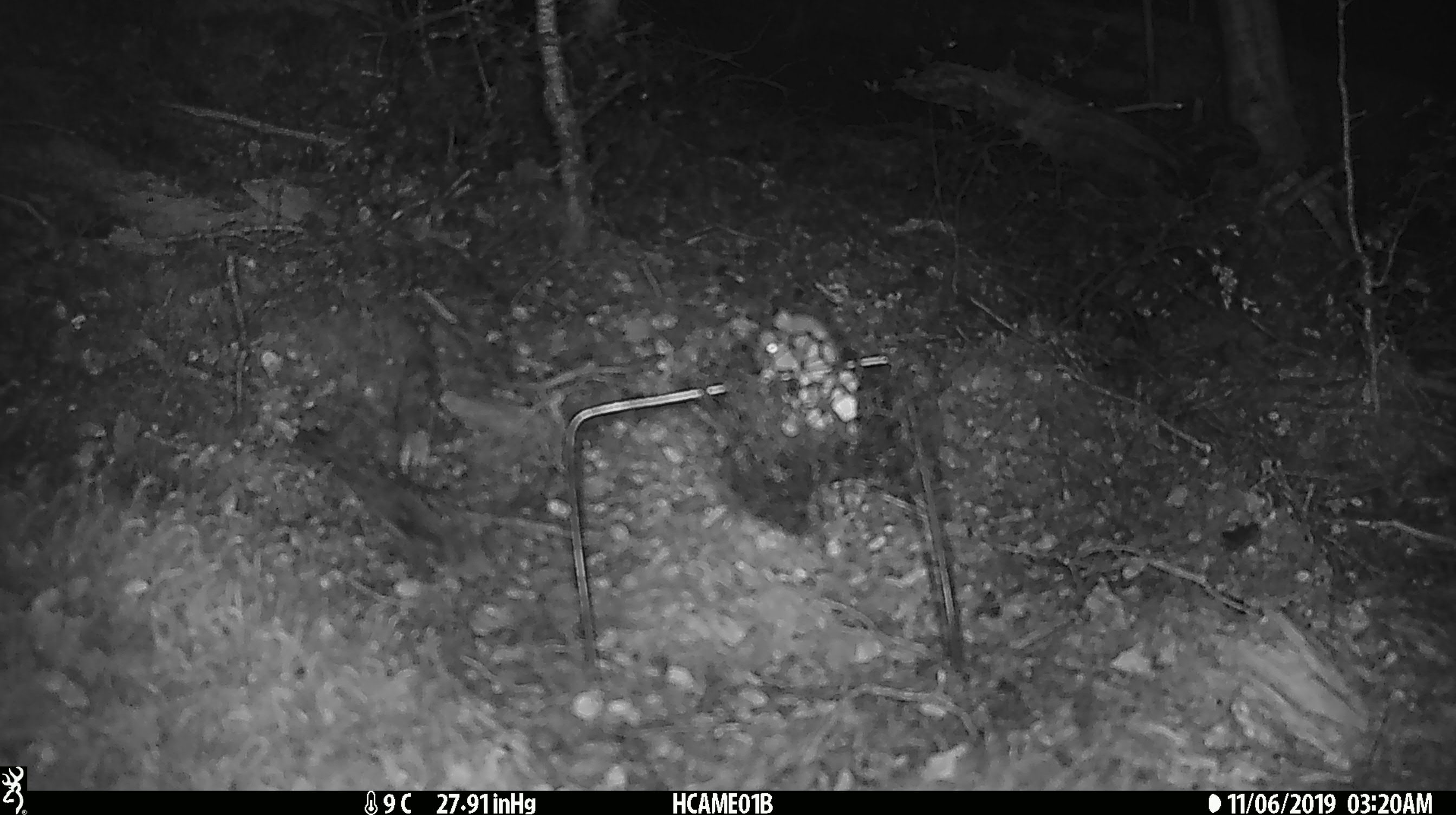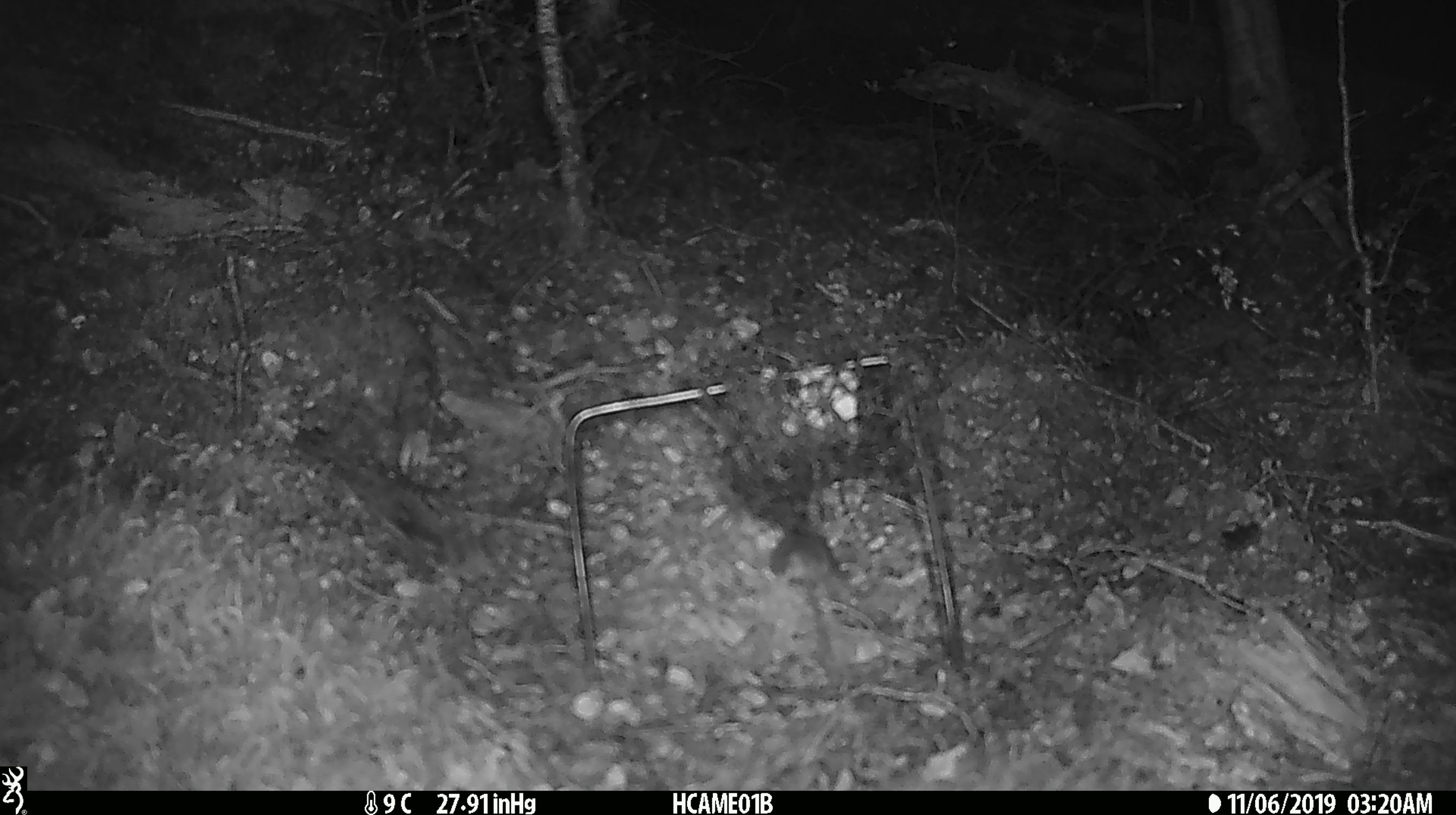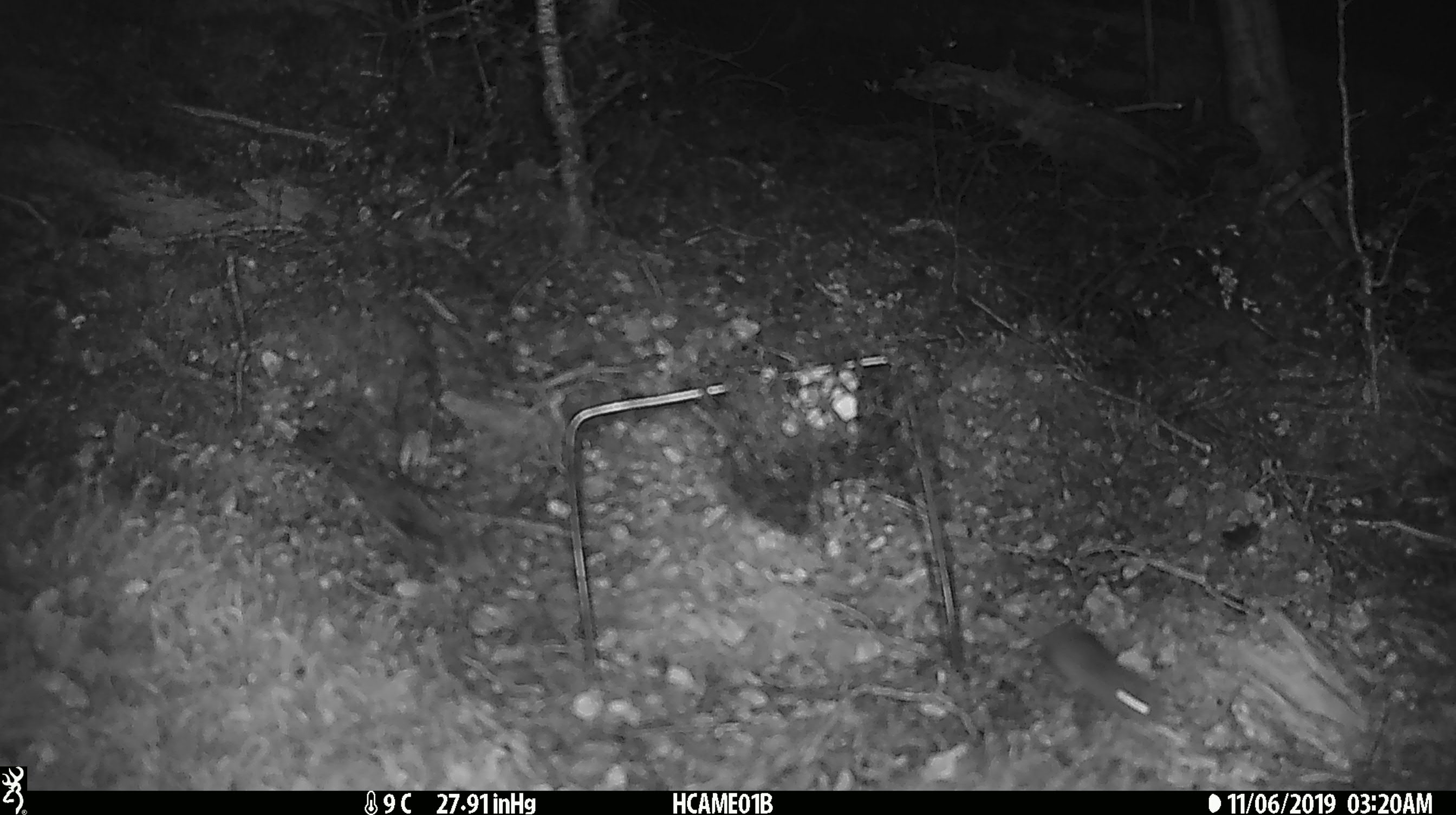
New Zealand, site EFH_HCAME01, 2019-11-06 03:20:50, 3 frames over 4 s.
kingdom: Animalia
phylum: Chordata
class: Mammalia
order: Rodentia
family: Muridae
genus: Mus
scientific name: Mus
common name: mouse